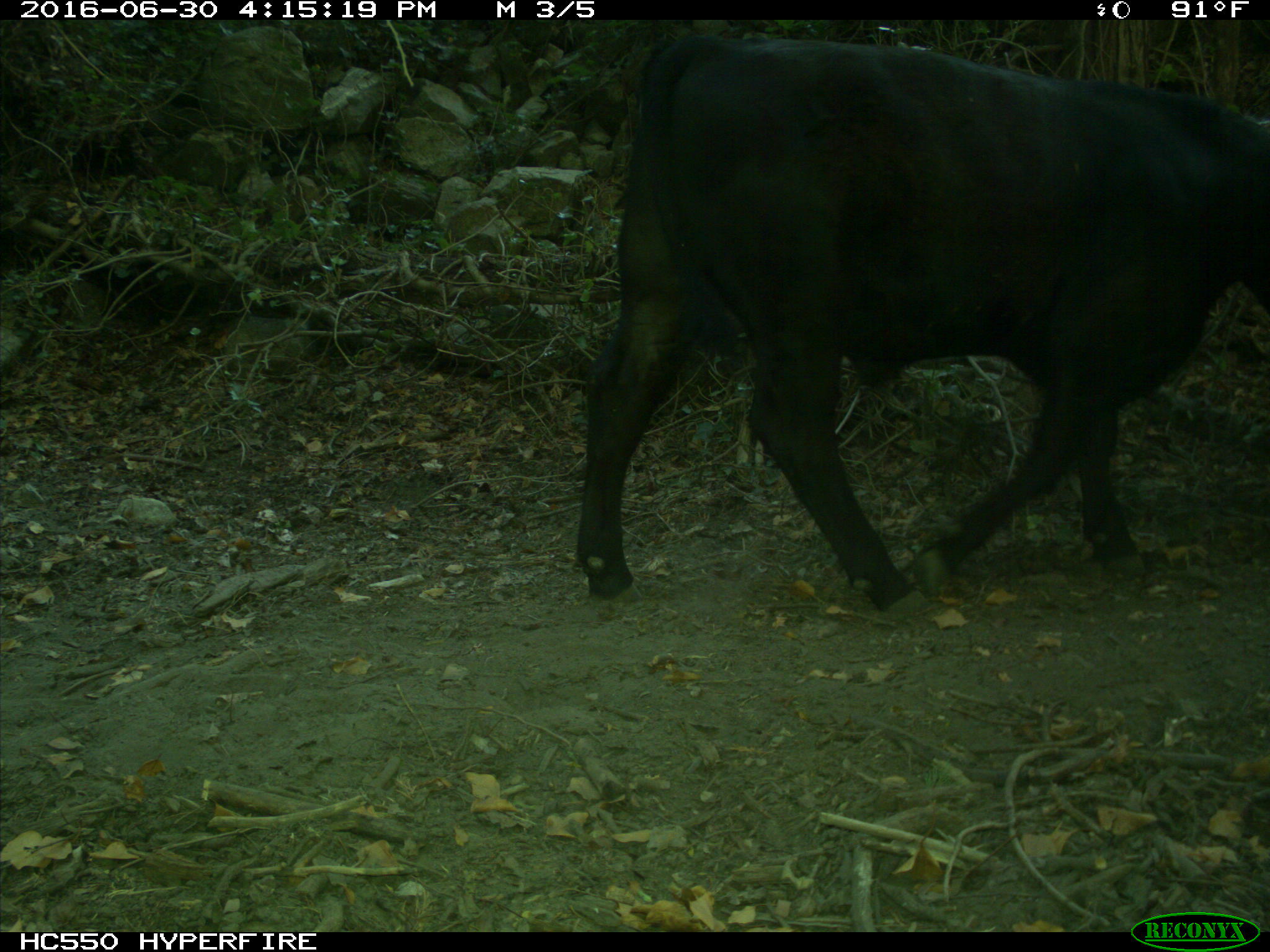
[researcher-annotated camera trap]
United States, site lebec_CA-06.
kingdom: Animalia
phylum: Chordata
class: Mammalia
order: Artiodactyla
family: Bovidae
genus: Bos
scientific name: Bos taurus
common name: domestic cow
Bos taurus (domestic cow).